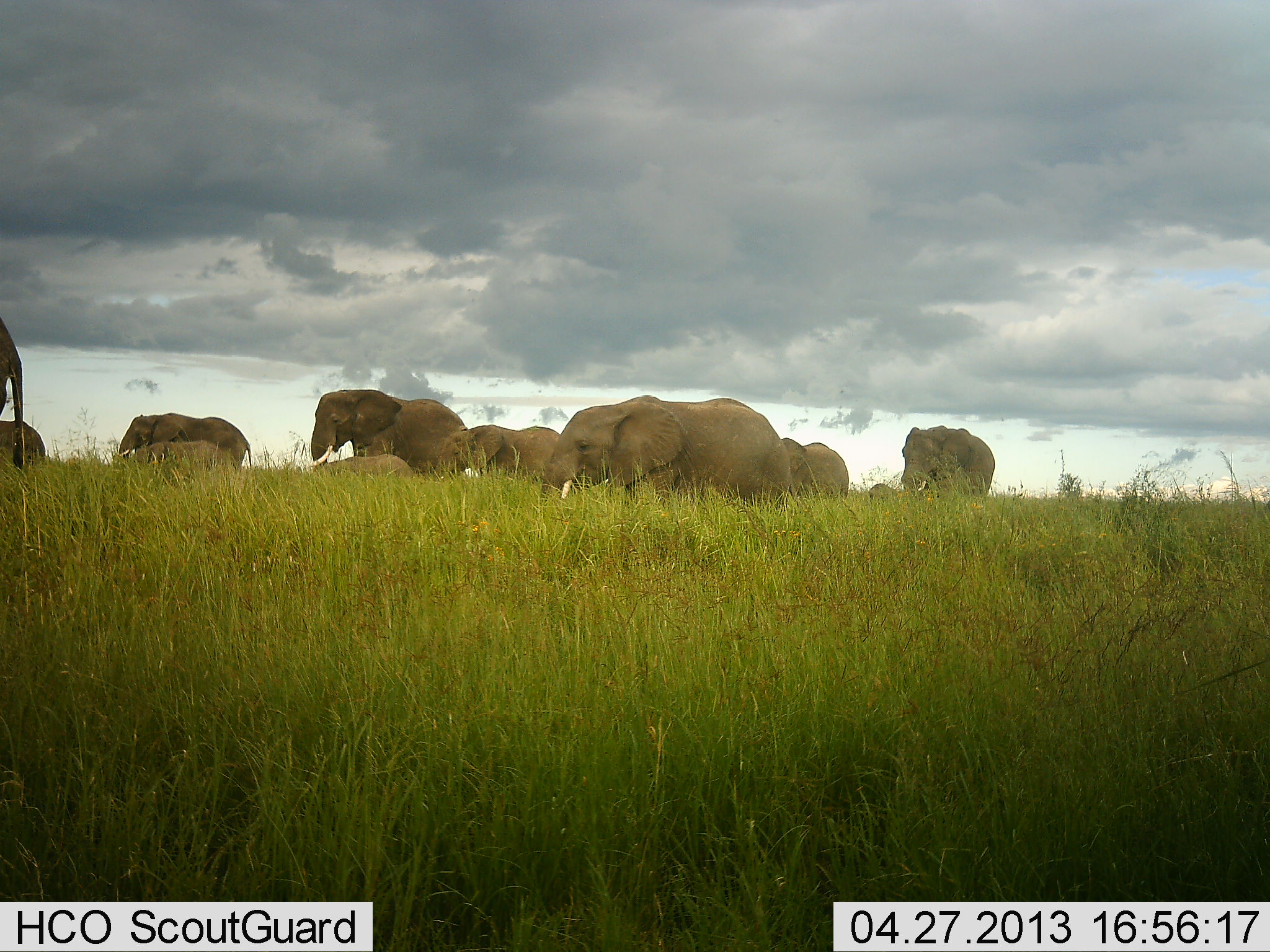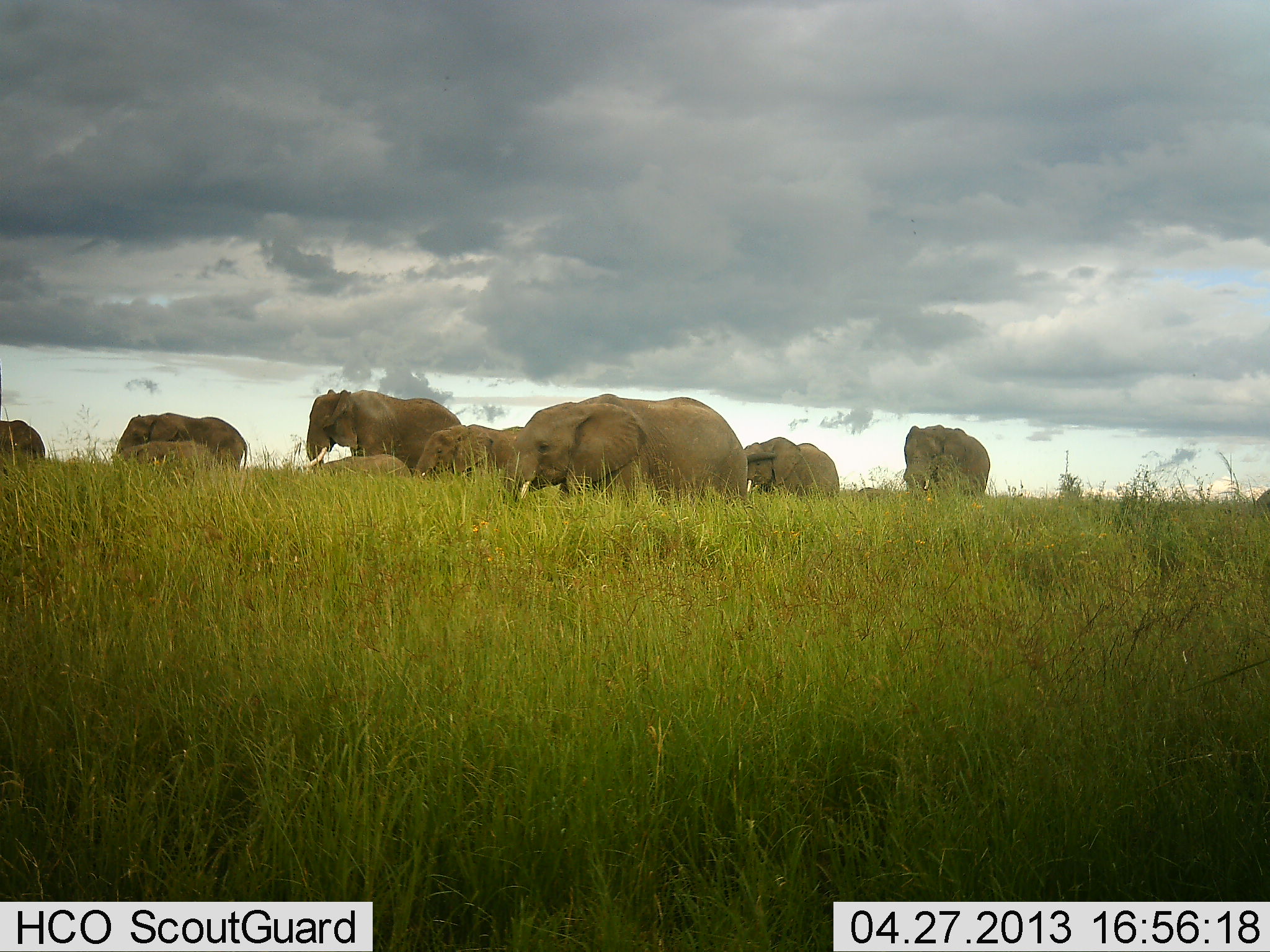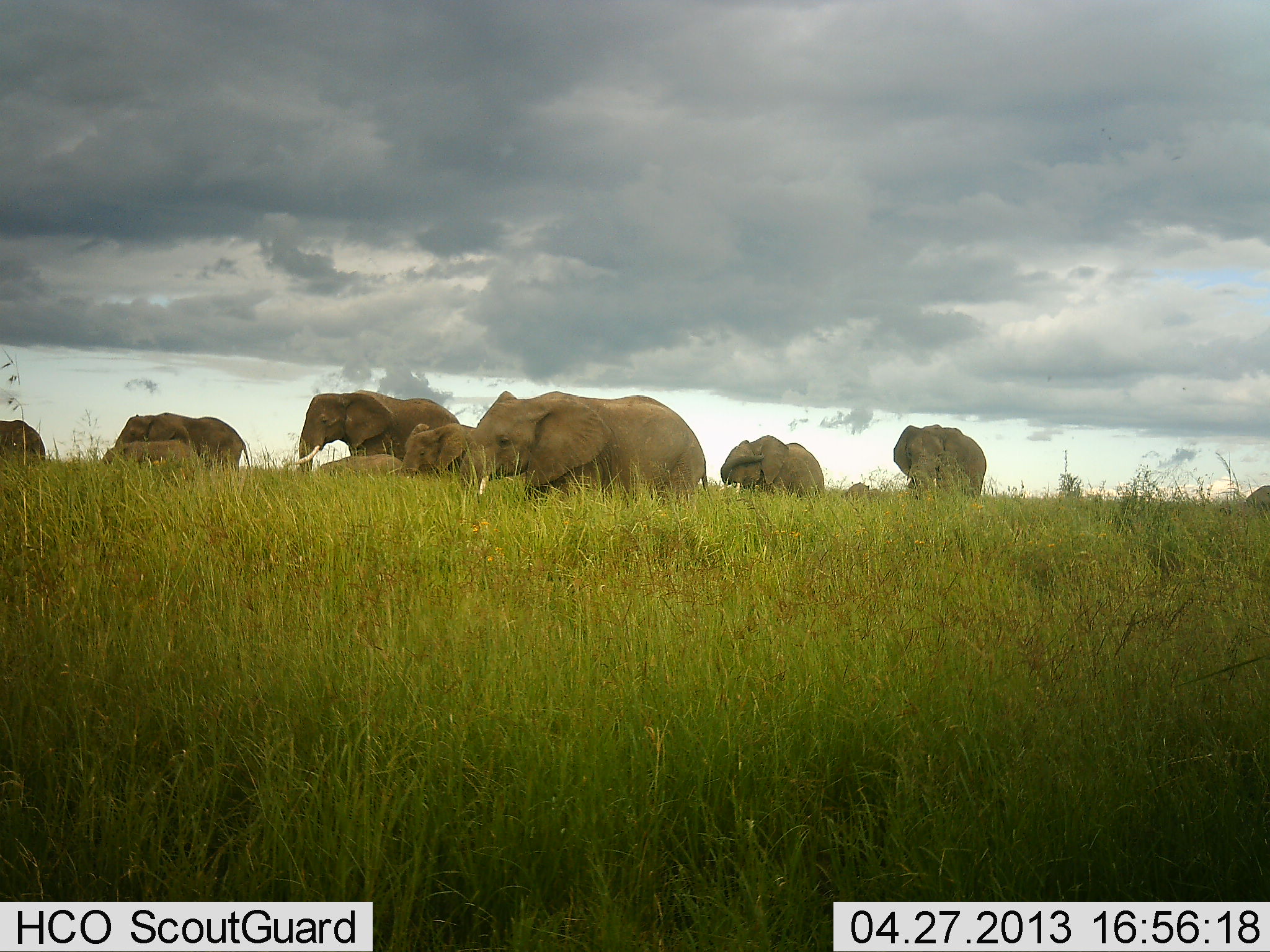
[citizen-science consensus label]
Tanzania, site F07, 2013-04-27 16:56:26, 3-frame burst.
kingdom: Animalia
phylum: Chordata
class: Mammalia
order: Proboscidea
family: Elephantidae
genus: Loxodonta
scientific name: Loxodonta africana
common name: african bush elephant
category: elephant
Elephant (african bush elephant) (Loxodonta africana), count 11-50. Behavior (volunteer vote fractions): standing 10%, resting 0%, moving 100%, interacting 0%. Young present (vote fraction): 80%. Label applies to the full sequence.